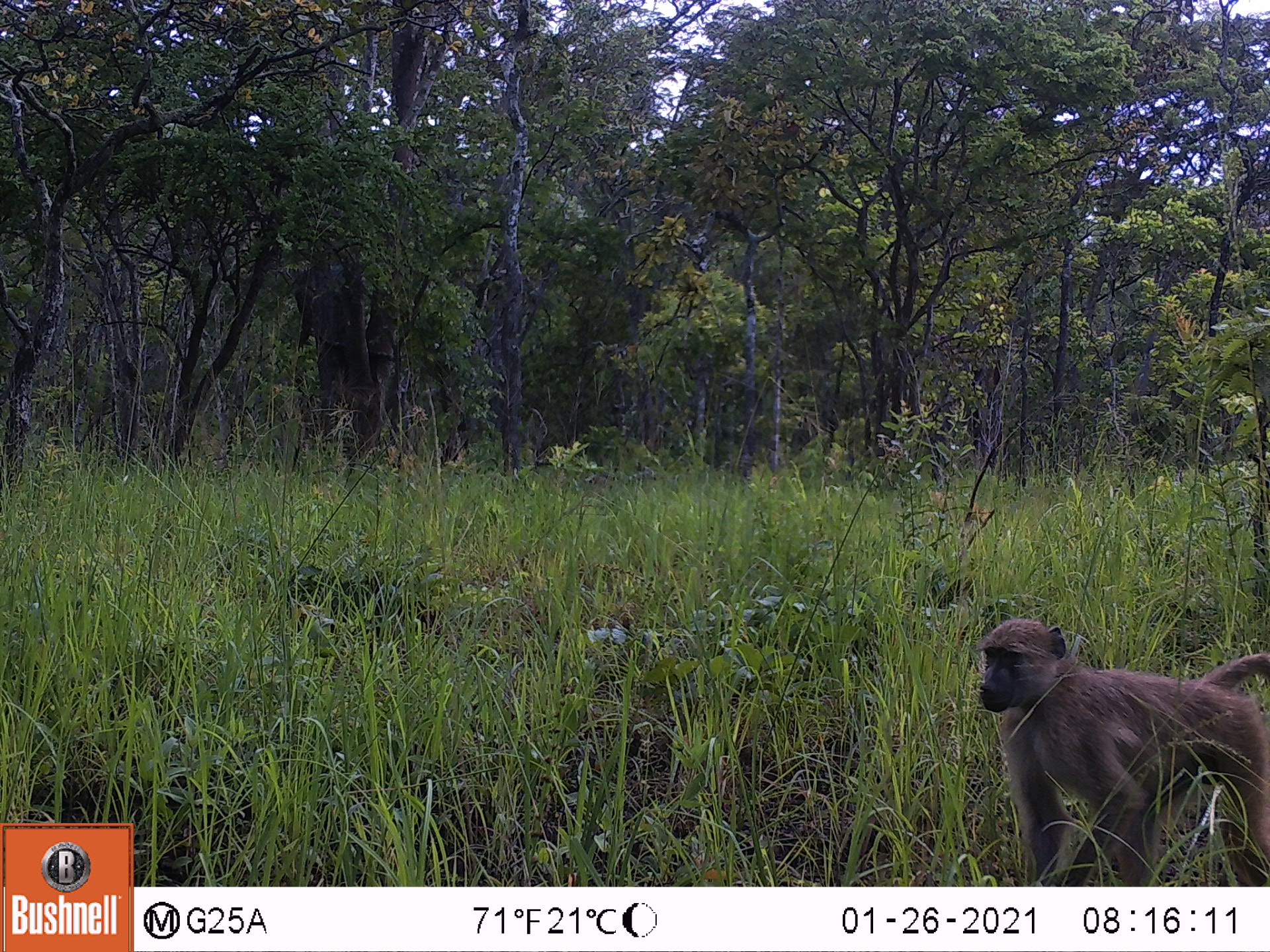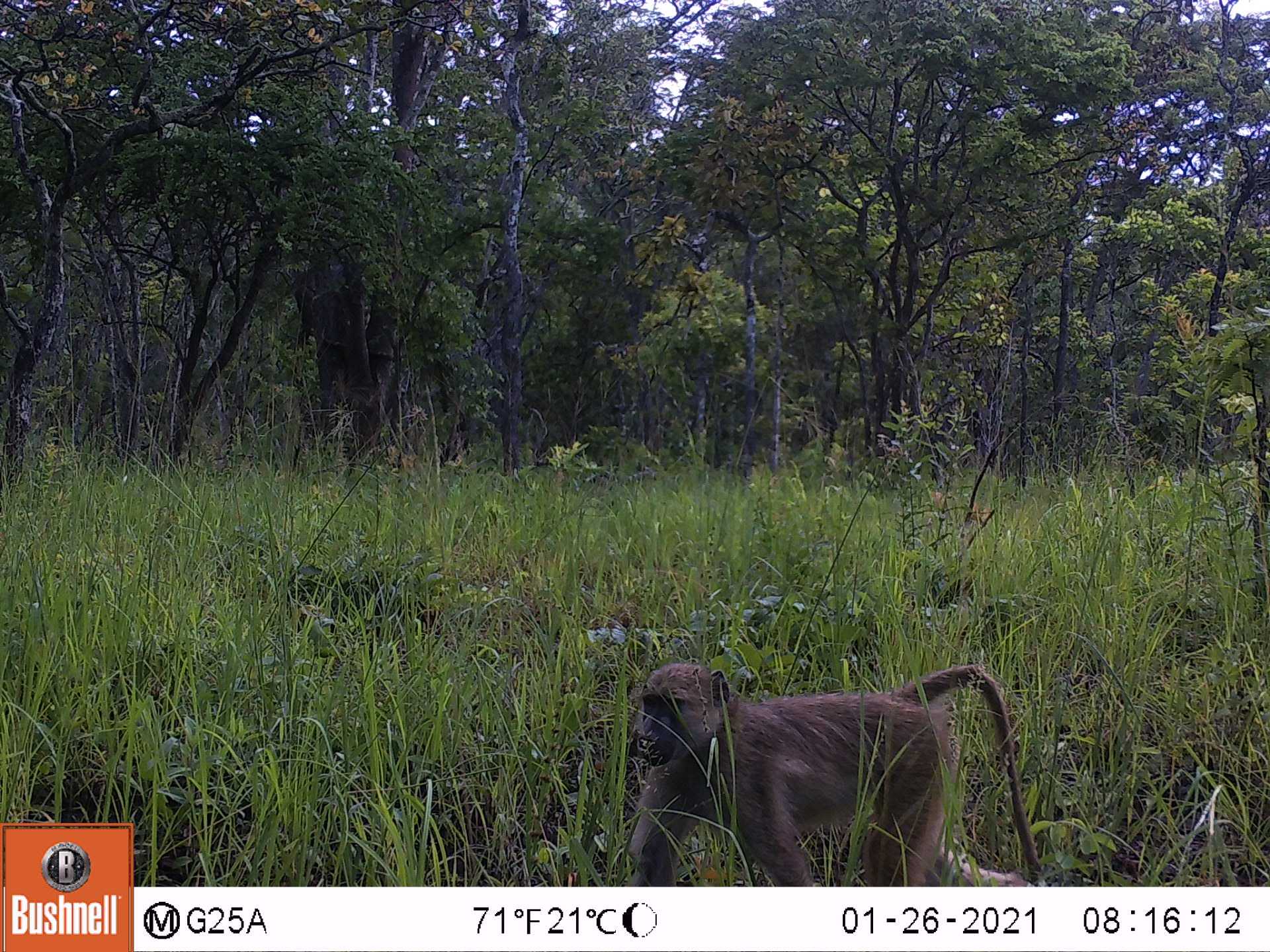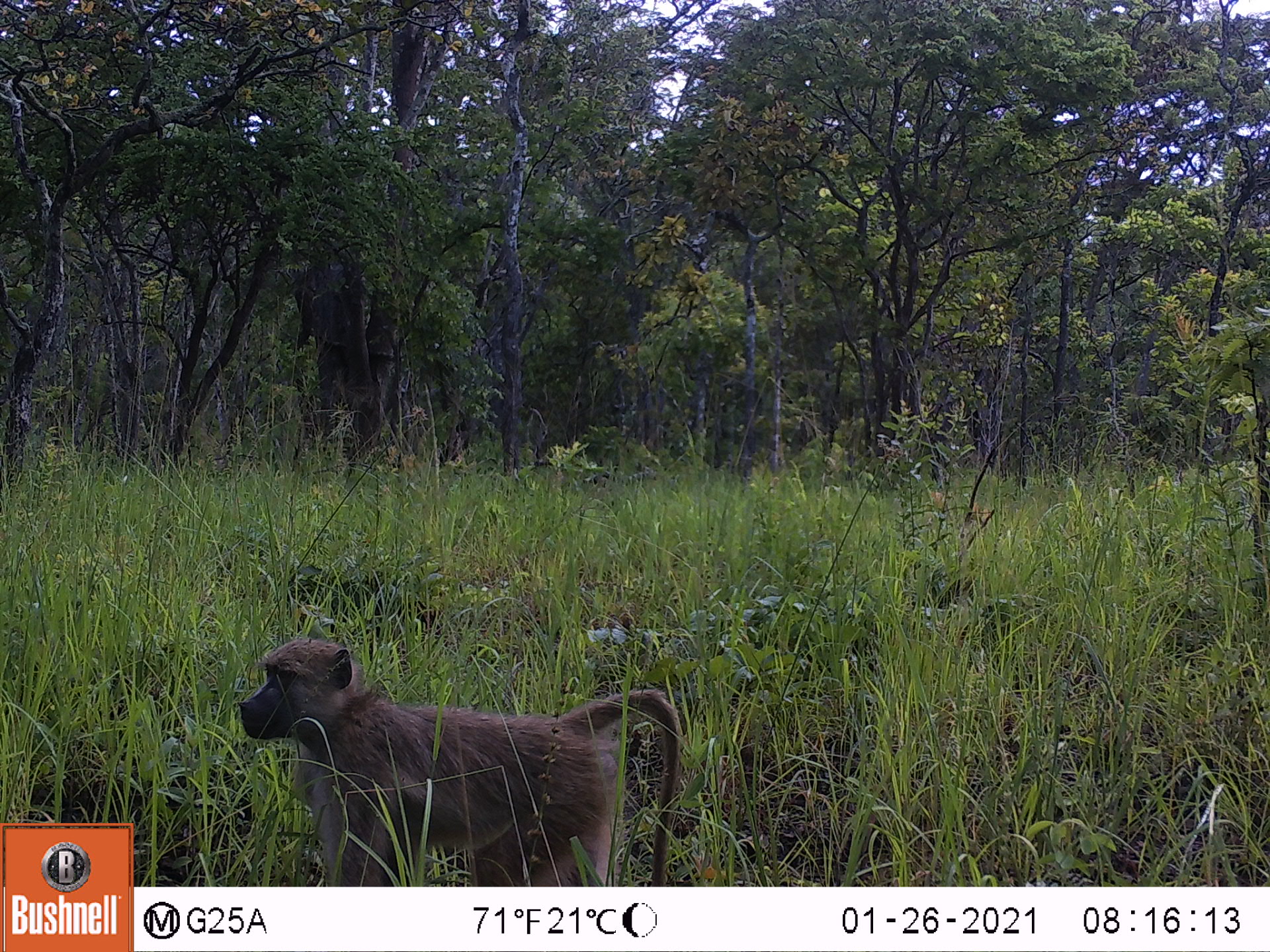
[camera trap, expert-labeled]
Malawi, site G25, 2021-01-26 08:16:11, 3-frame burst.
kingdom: Animalia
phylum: Chordata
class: Mammalia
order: Primates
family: Cercopithecidae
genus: Papio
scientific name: Papio cynocephalus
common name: yellow baboon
Yellow baboon (Papio cynocephalus), count 1.